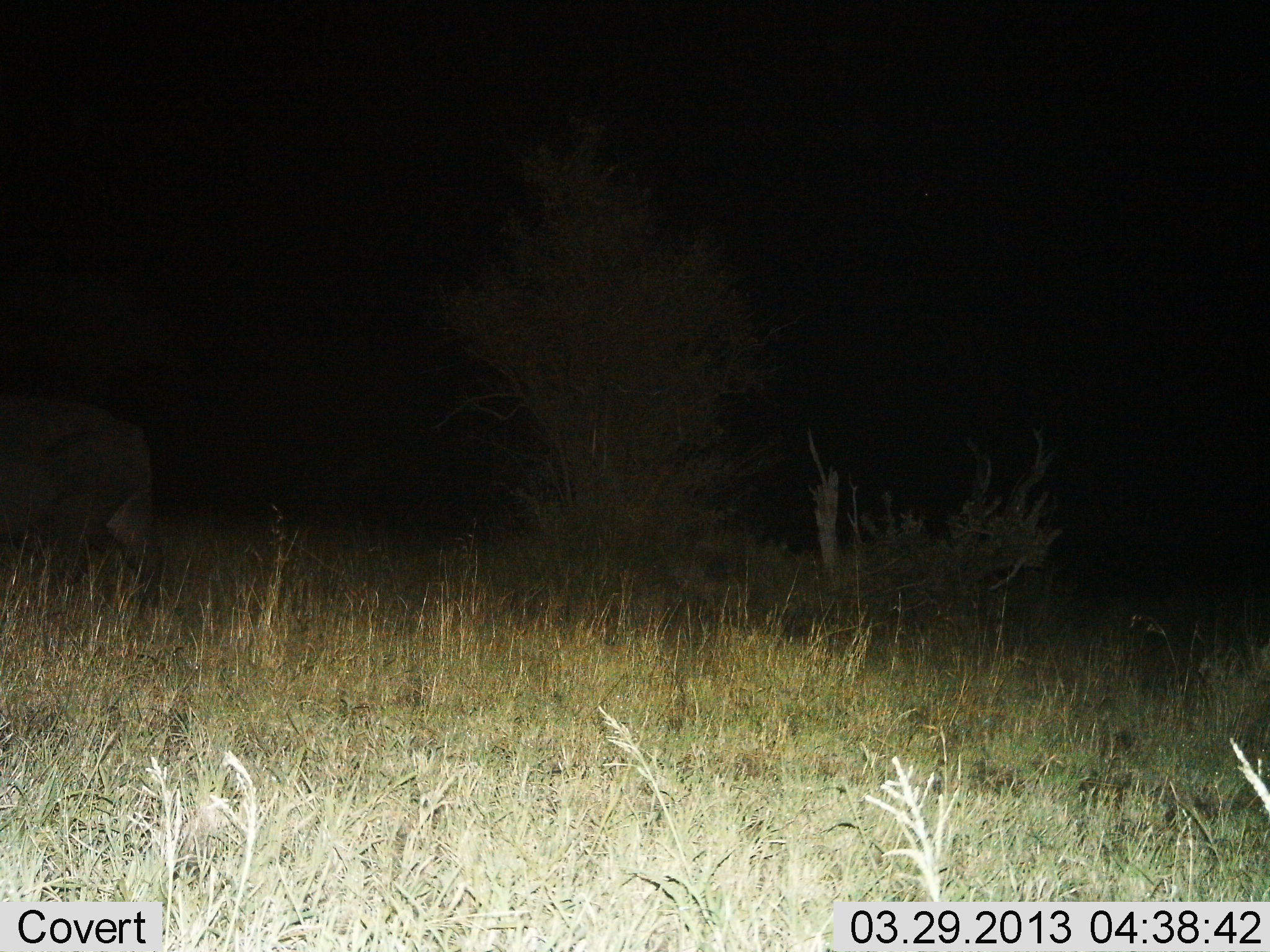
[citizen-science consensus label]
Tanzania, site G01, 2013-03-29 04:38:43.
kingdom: Animalia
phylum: Chordata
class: Mammalia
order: Artiodactyla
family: Bovidae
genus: Syncerus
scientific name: Syncerus caffer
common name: cape buffalo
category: buffalo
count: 1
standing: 29%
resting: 0%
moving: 64%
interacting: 0%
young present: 0%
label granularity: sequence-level